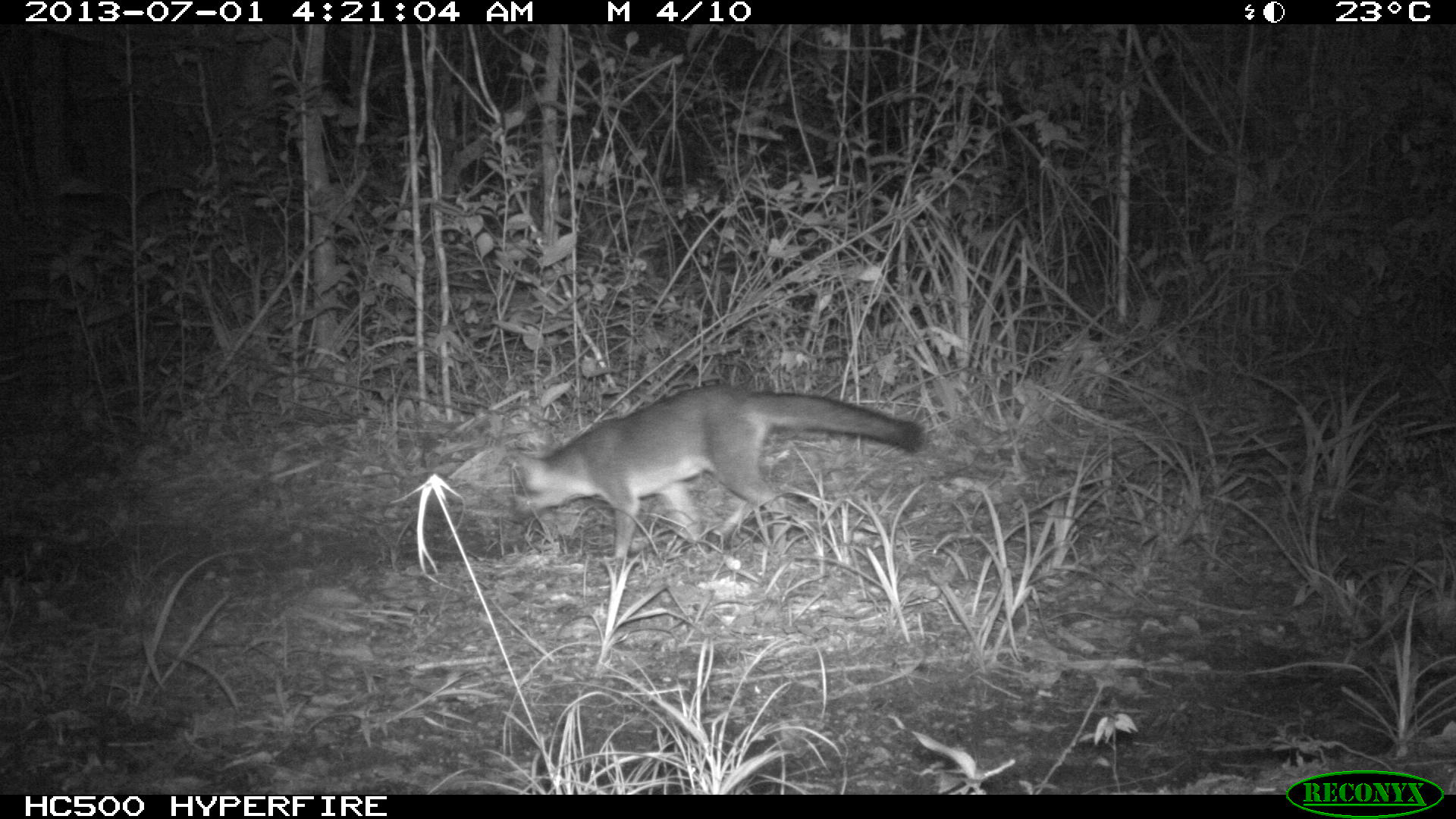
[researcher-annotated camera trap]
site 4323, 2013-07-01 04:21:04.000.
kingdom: Animalia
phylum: Chordata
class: Mammalia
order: Carnivora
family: Canidae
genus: Urocyon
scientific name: Urocyon cinereoargenteus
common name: gray fox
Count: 1.